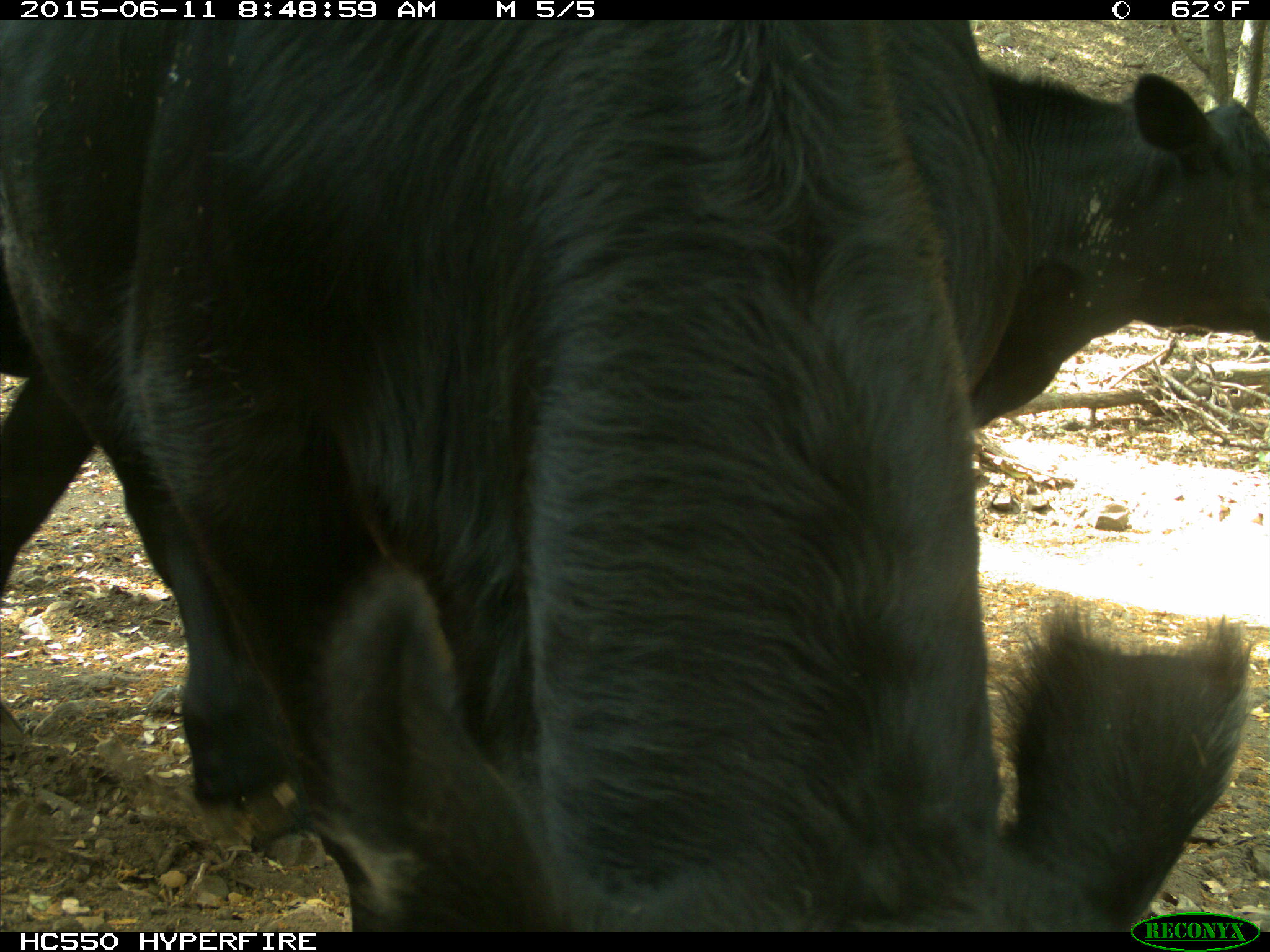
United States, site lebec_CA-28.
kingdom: Animalia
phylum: Chordata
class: Mammalia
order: Artiodactyla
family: Bovidae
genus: Bos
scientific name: Bos taurus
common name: domestic cow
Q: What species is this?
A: Bos taurus (domestic cow).